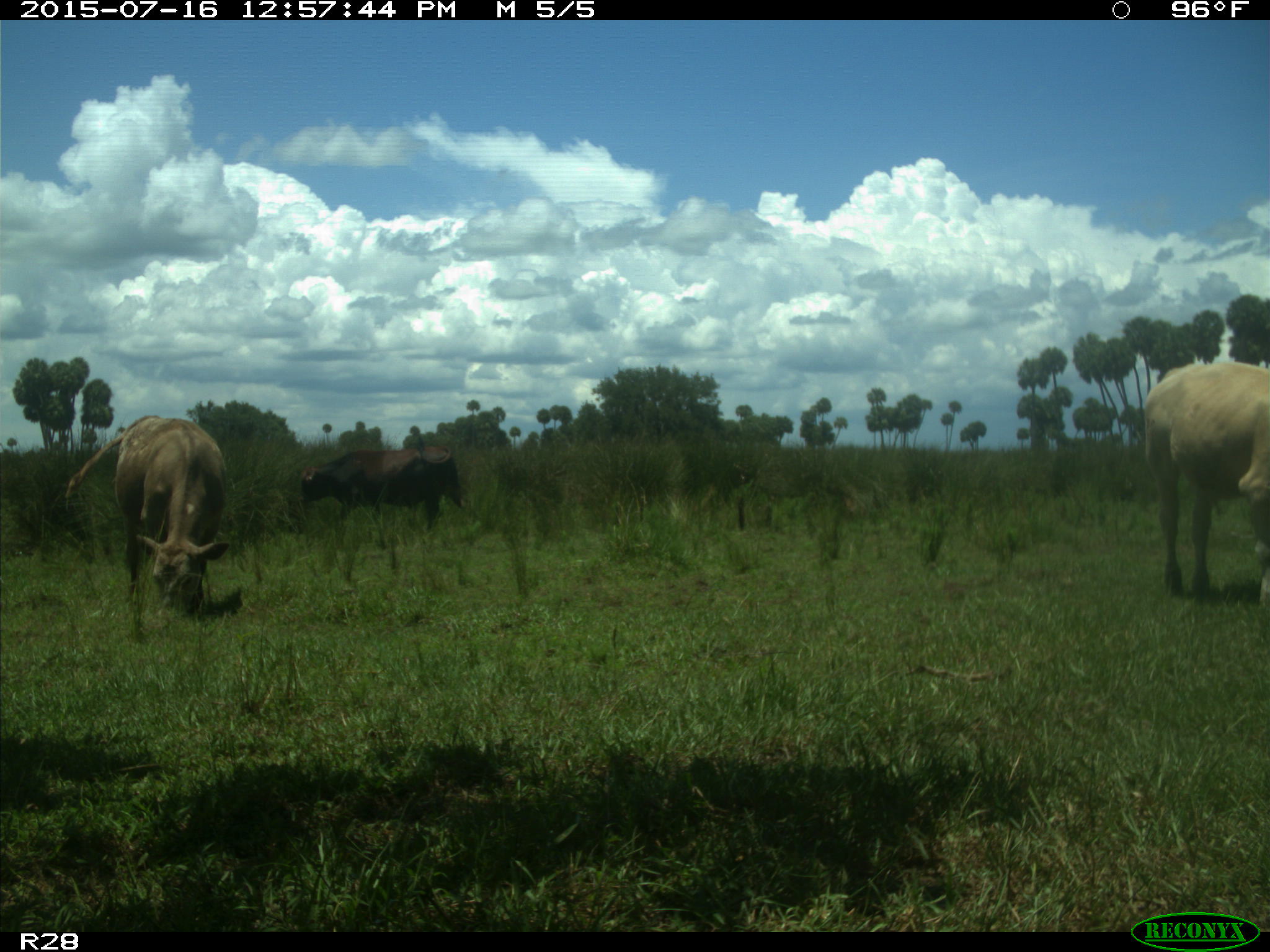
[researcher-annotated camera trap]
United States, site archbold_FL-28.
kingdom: Animalia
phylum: Chordata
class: Mammalia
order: Artiodactyla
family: Bovidae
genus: Bos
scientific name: Bos taurus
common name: domestic cow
Bos taurus (domestic cow).